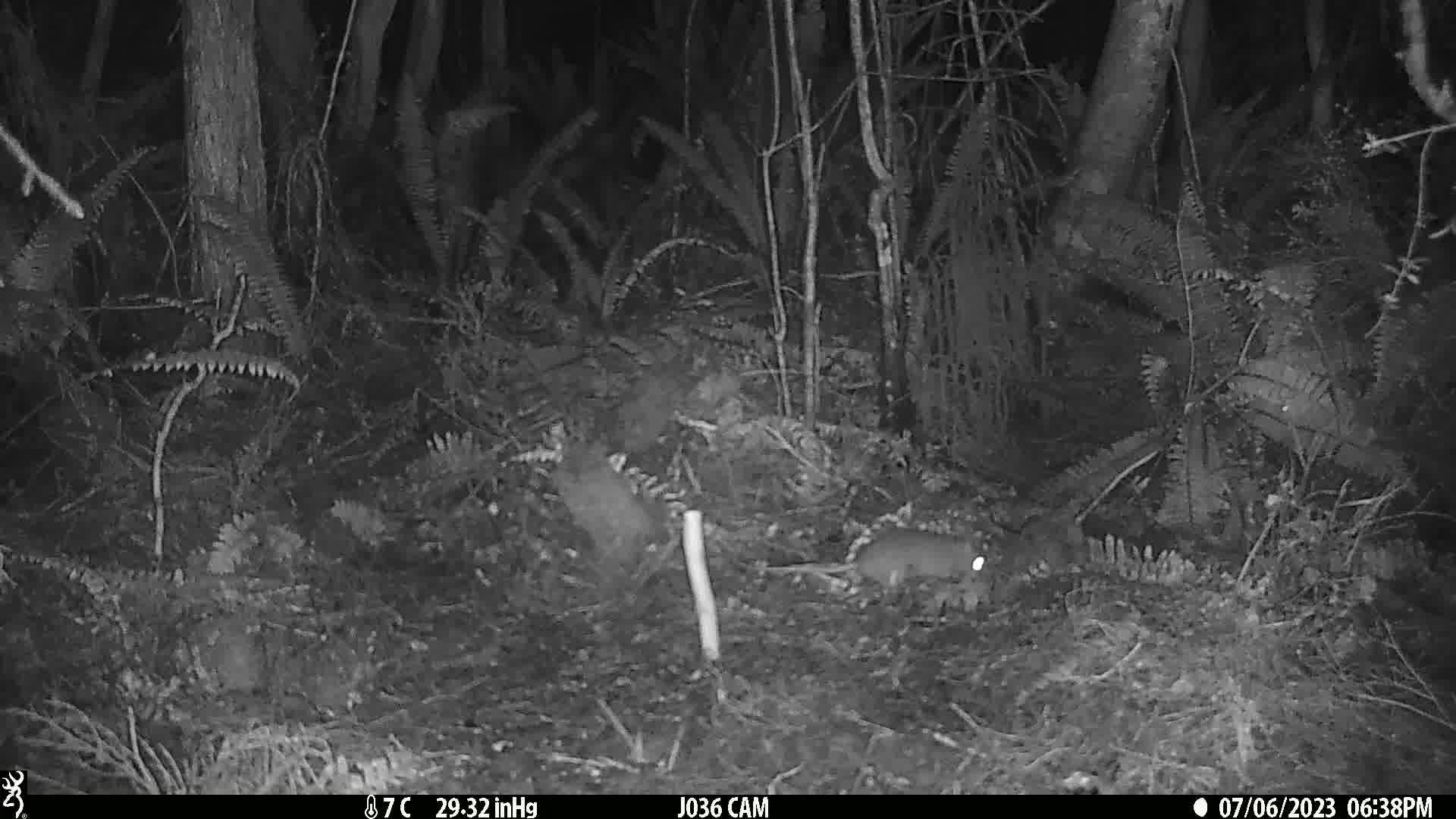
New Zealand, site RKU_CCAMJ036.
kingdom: Animalia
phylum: Chordata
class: Mammalia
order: Rodentia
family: Muridae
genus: Rattus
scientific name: Rattus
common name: rat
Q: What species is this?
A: Rat (Rattus).